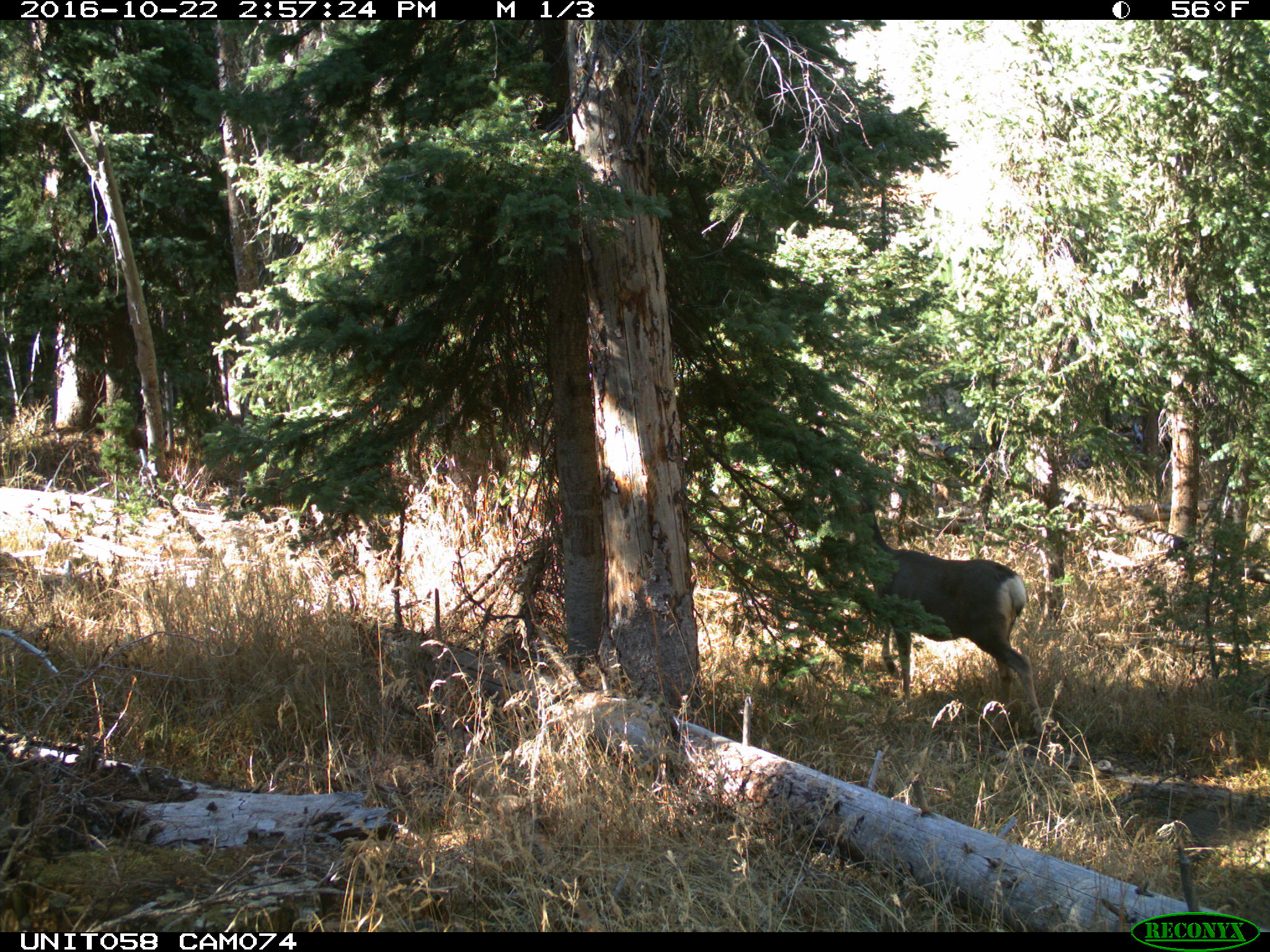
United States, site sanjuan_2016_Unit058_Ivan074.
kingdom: Animalia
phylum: Chordata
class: Mammalia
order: Artiodactyla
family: Cervidae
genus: Odocoileus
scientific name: Odocoileus hemionus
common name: mule deer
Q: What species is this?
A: Odocoileus hemionus (mule deer).